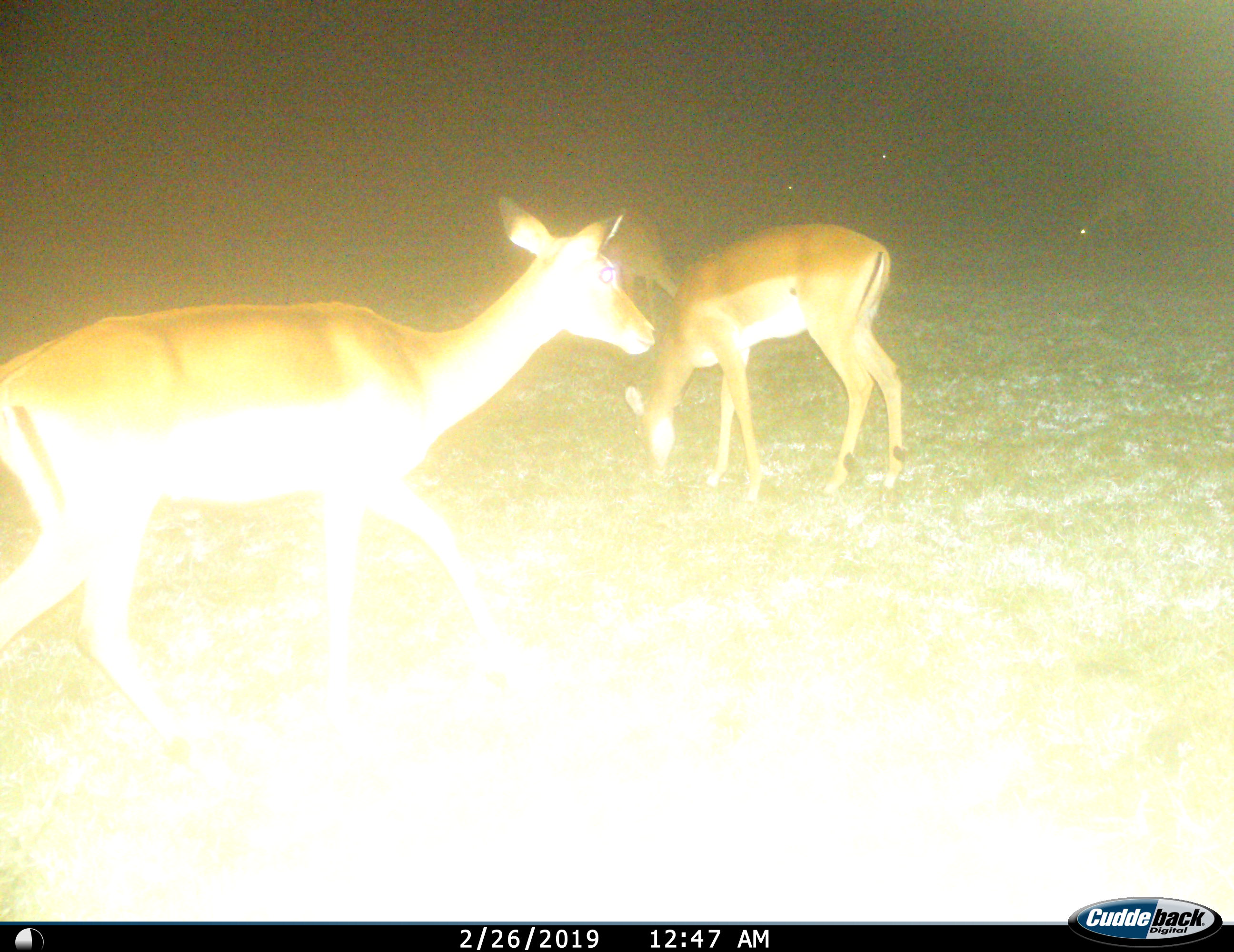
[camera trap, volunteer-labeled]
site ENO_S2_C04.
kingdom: Animalia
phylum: Chordata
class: Mammalia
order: Artiodactyla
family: Bovidae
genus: Aepyceros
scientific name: Aepyceros melampus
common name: impala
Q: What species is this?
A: Impala (Aepyceros melampus).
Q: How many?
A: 3.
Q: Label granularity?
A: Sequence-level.